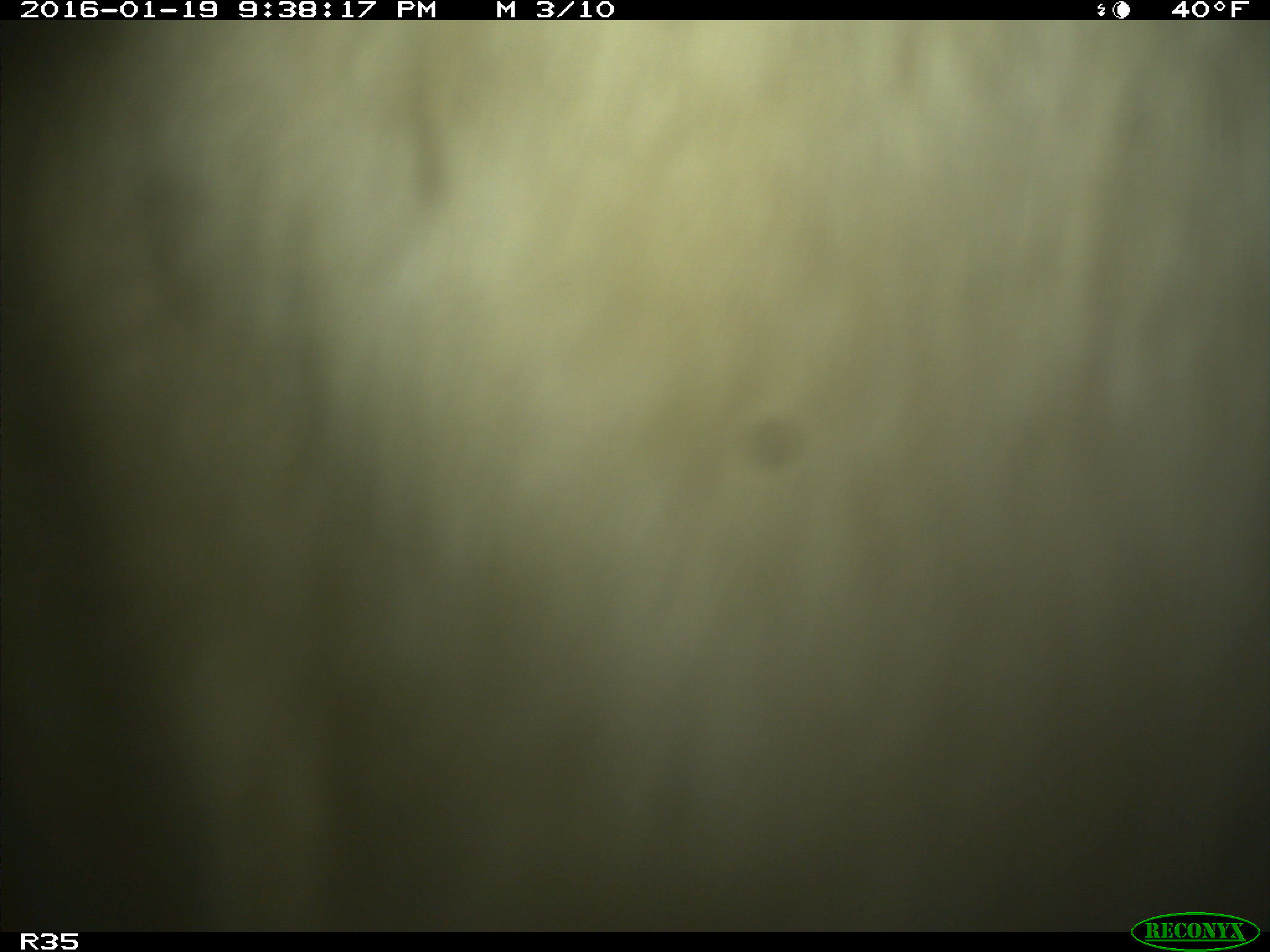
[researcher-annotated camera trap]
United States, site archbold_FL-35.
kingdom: Animalia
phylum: Chordata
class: Mammalia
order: Artiodactyla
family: Bovidae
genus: Bos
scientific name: Bos taurus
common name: domestic cow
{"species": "Bos taurus (domestic cow)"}